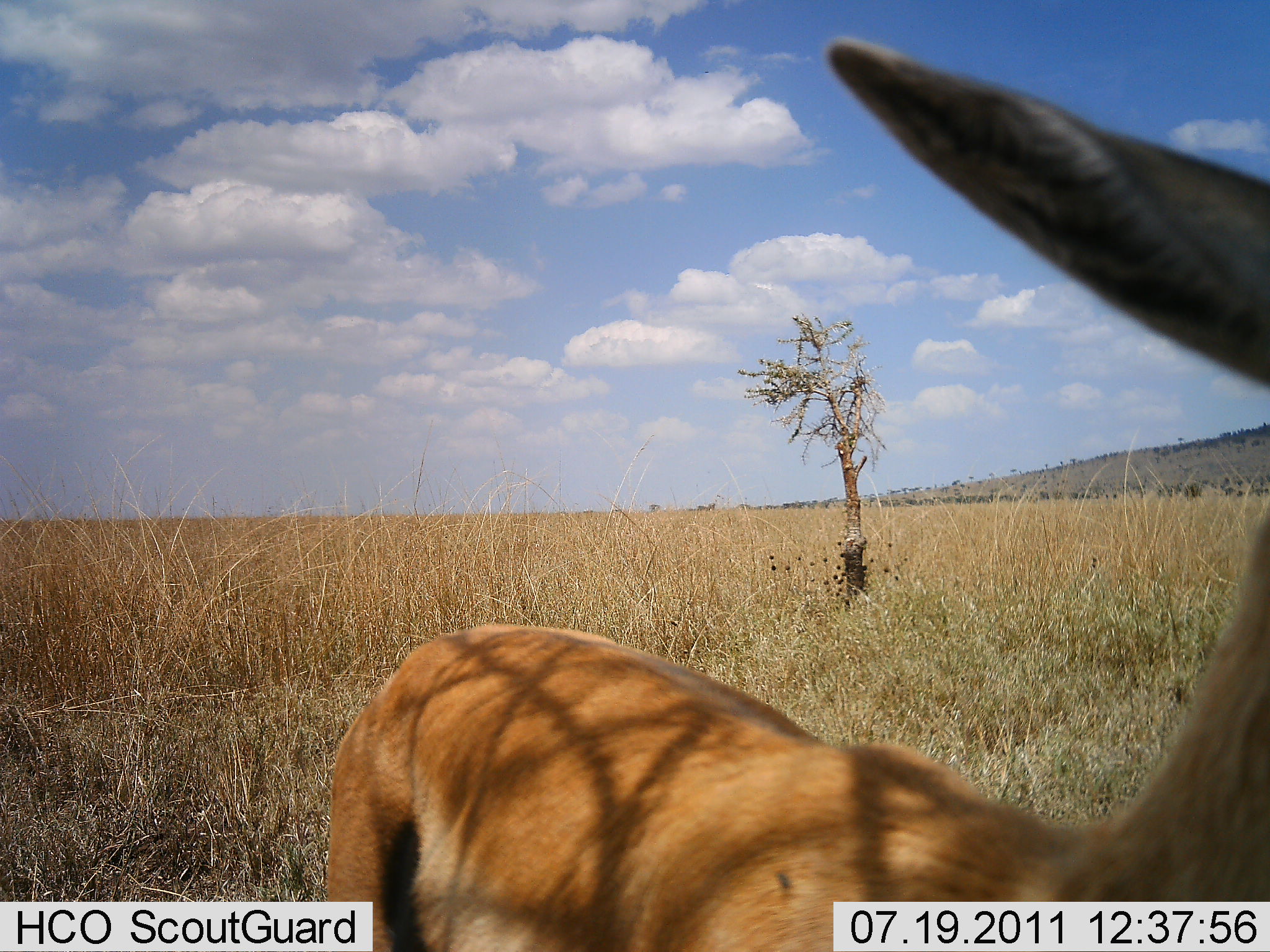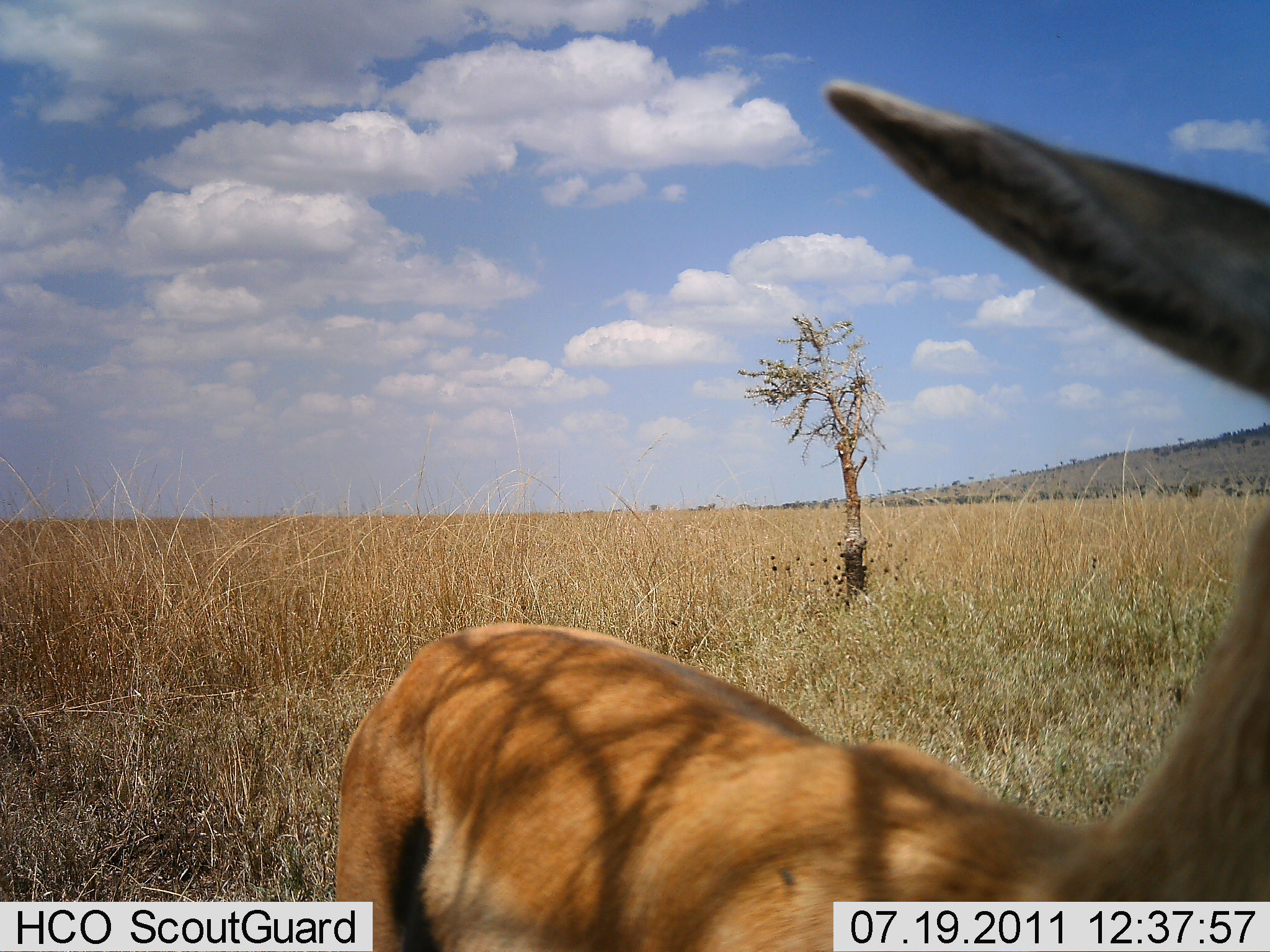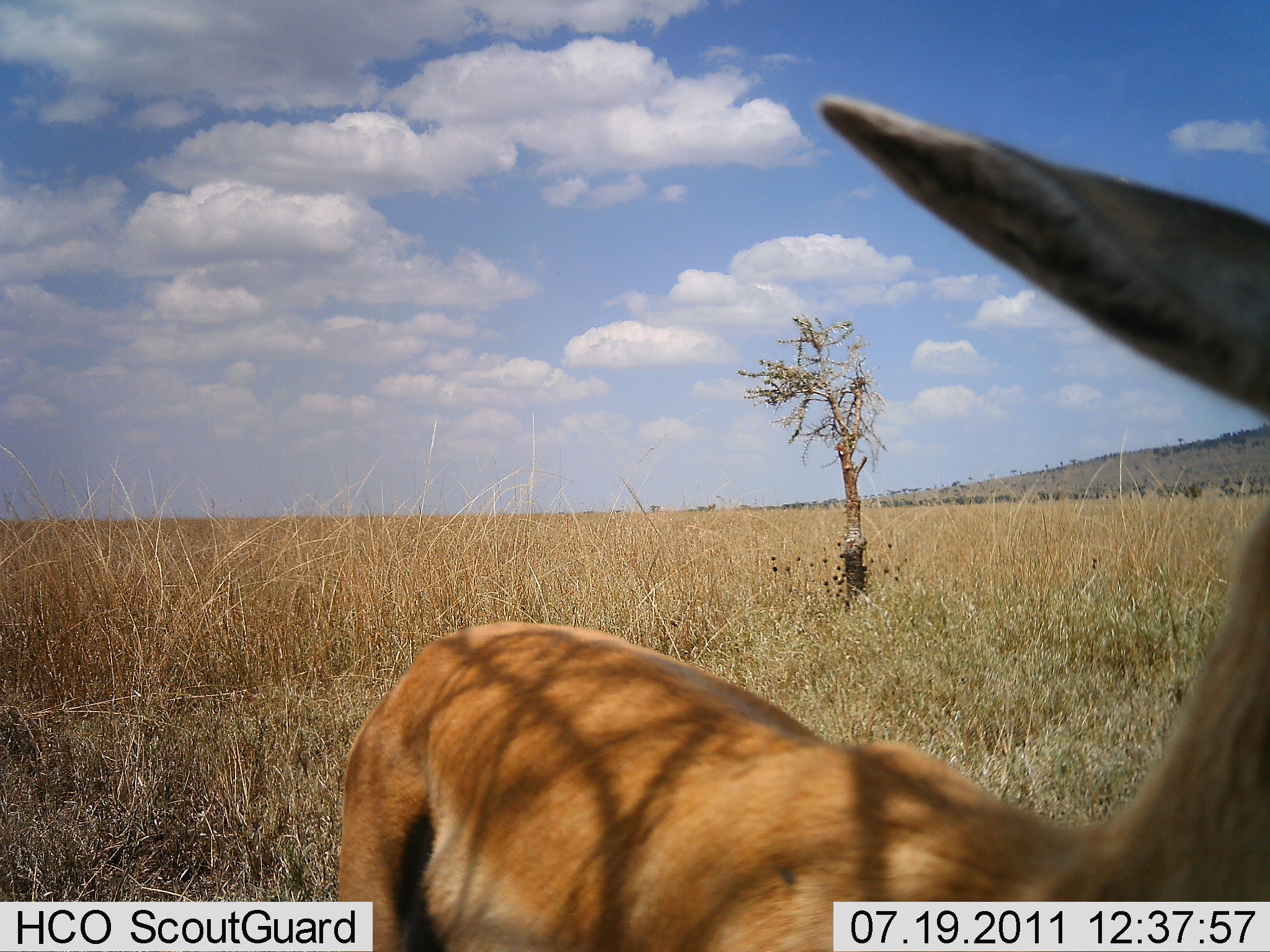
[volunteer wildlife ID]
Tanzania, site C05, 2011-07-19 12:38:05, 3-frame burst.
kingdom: Animalia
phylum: Chordata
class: Mammalia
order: Artiodactyla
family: Bovidae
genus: Eudorcas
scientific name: Eudorcas thomsonii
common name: thomson's gazelle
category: gazellethomsons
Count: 1.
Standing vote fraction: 80%.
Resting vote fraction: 10%.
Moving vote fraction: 0%.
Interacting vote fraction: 20%.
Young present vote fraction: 0%.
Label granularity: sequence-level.